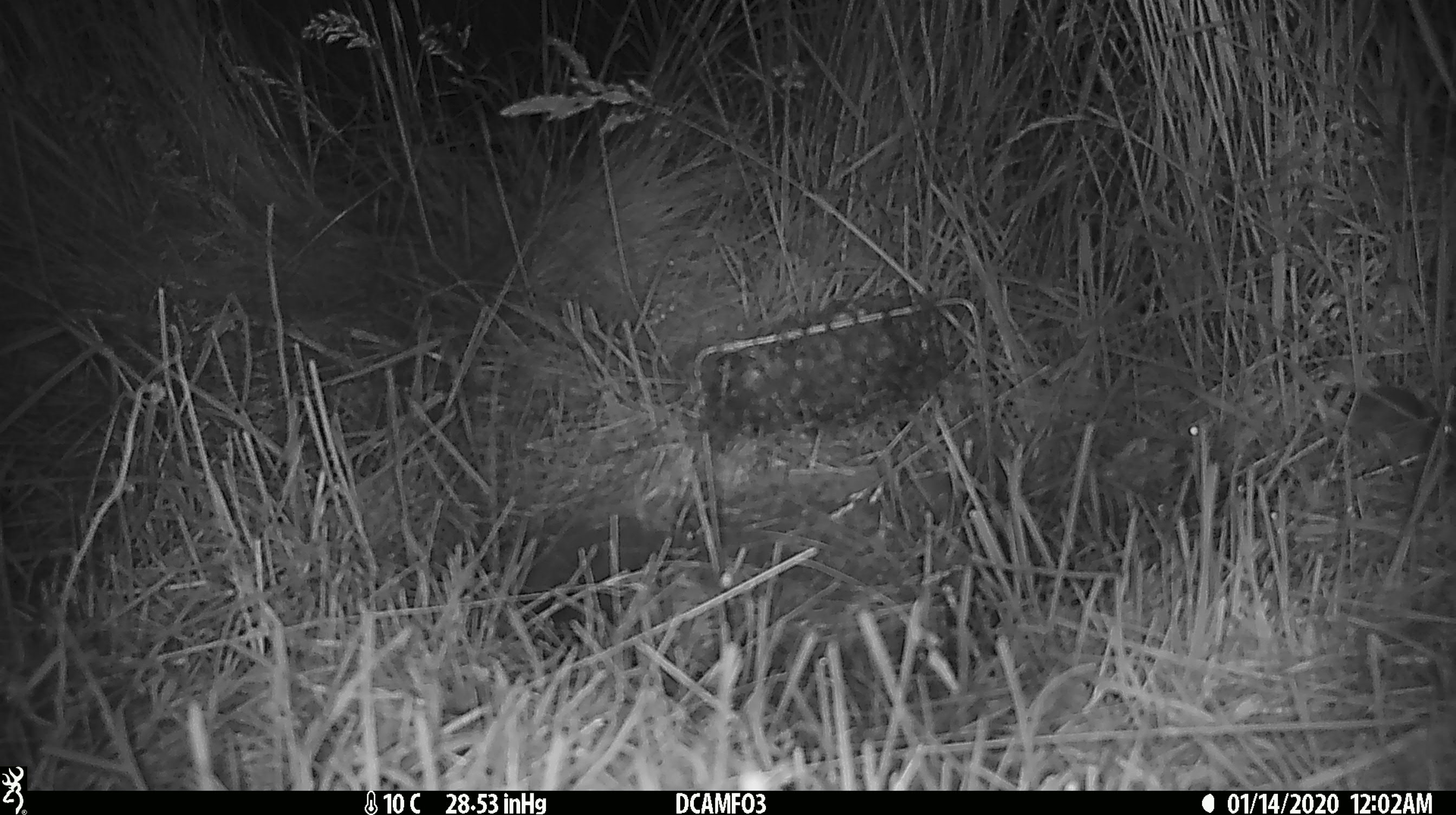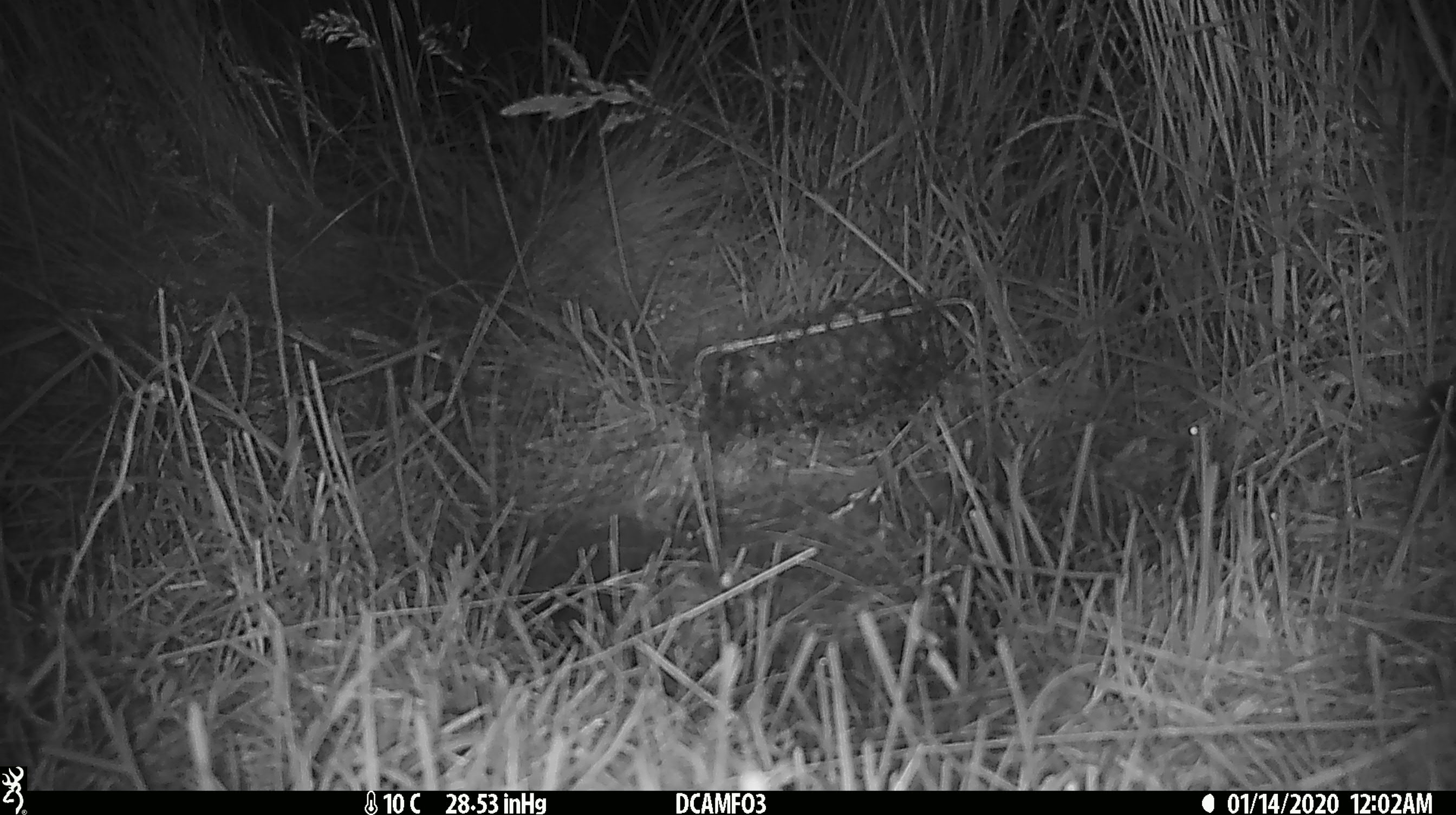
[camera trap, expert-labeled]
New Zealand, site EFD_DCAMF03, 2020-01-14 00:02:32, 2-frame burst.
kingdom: Animalia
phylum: Chordata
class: Mammalia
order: Rodentia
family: Muridae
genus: Mus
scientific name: Mus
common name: mouse